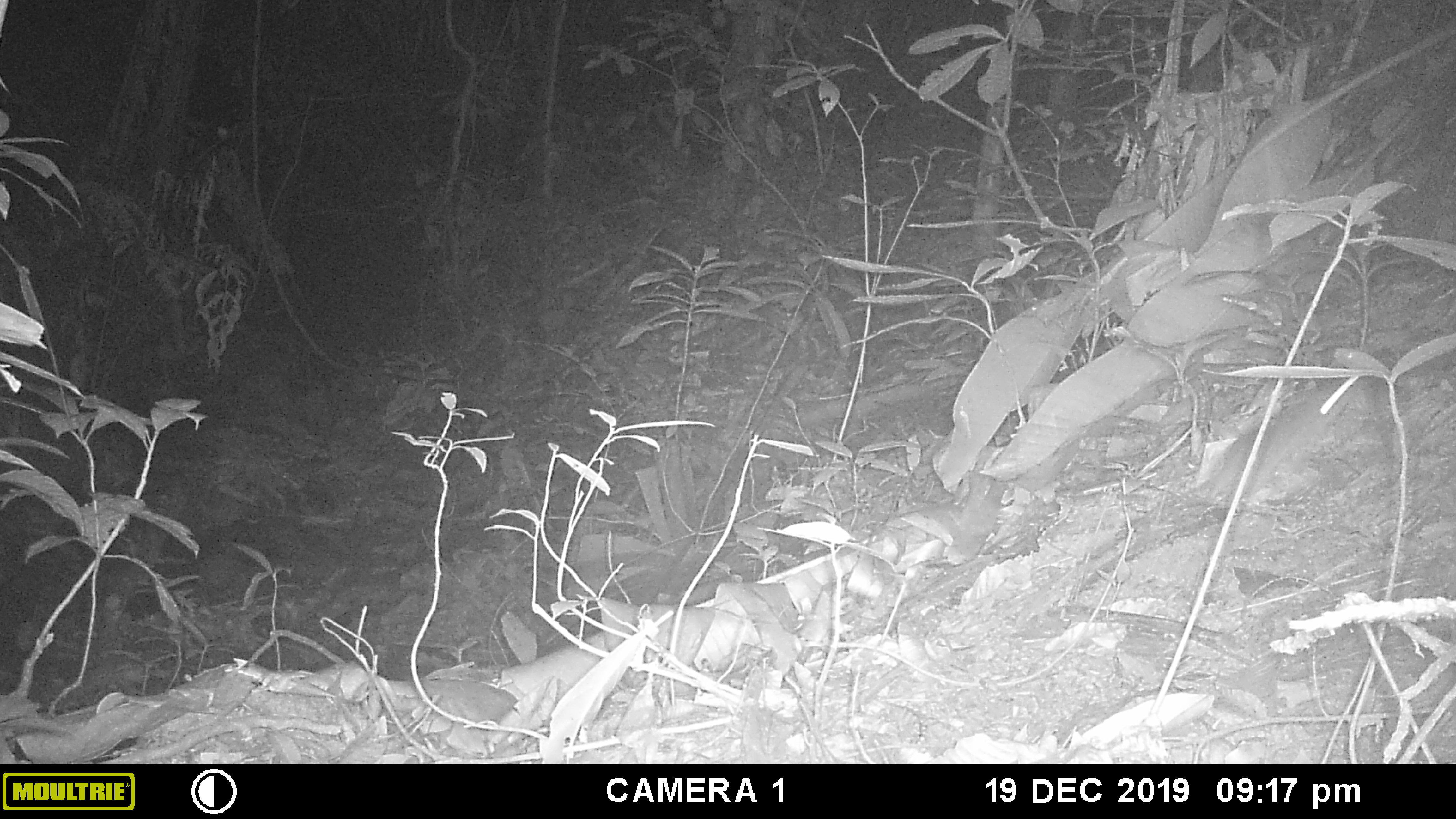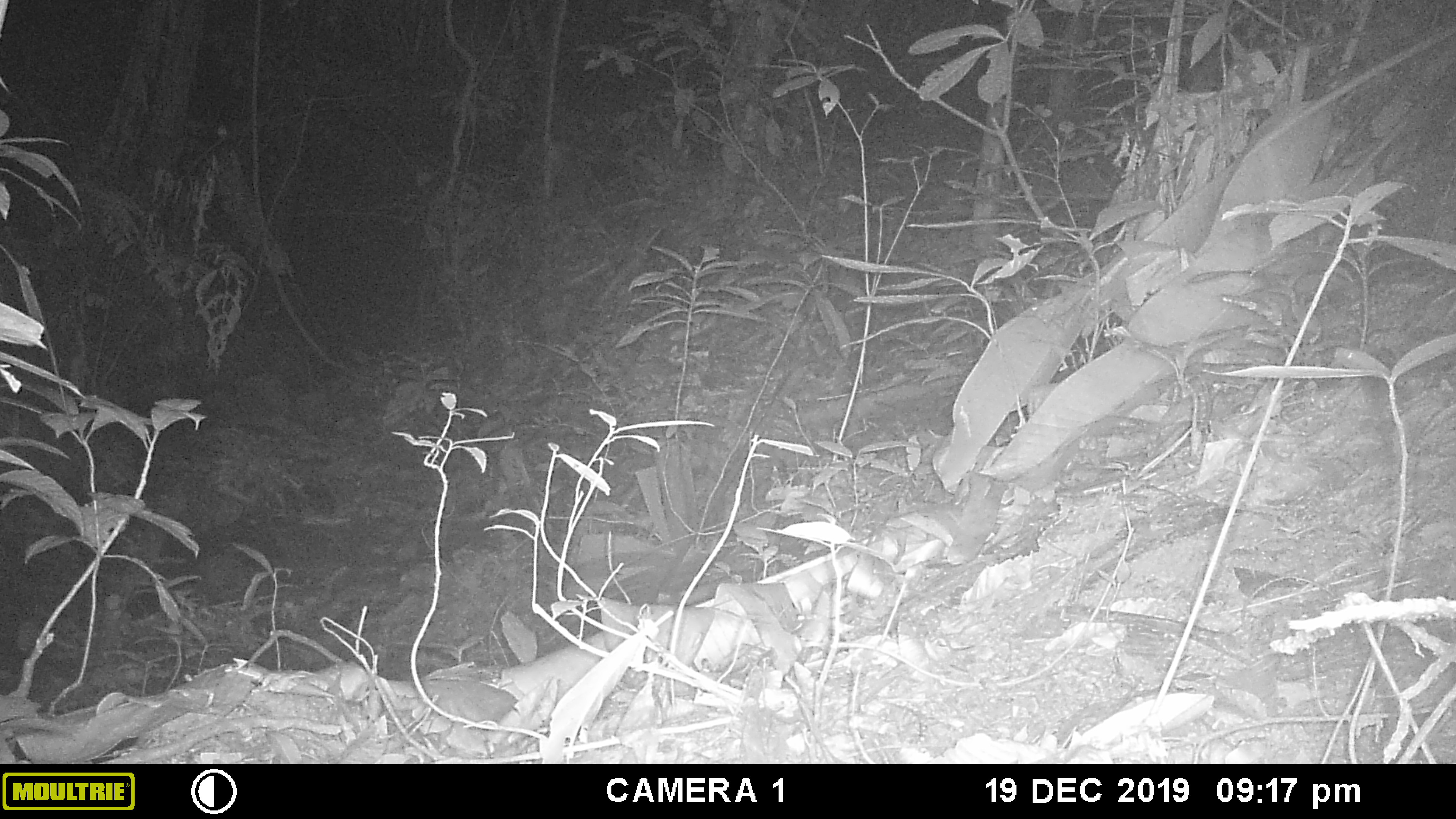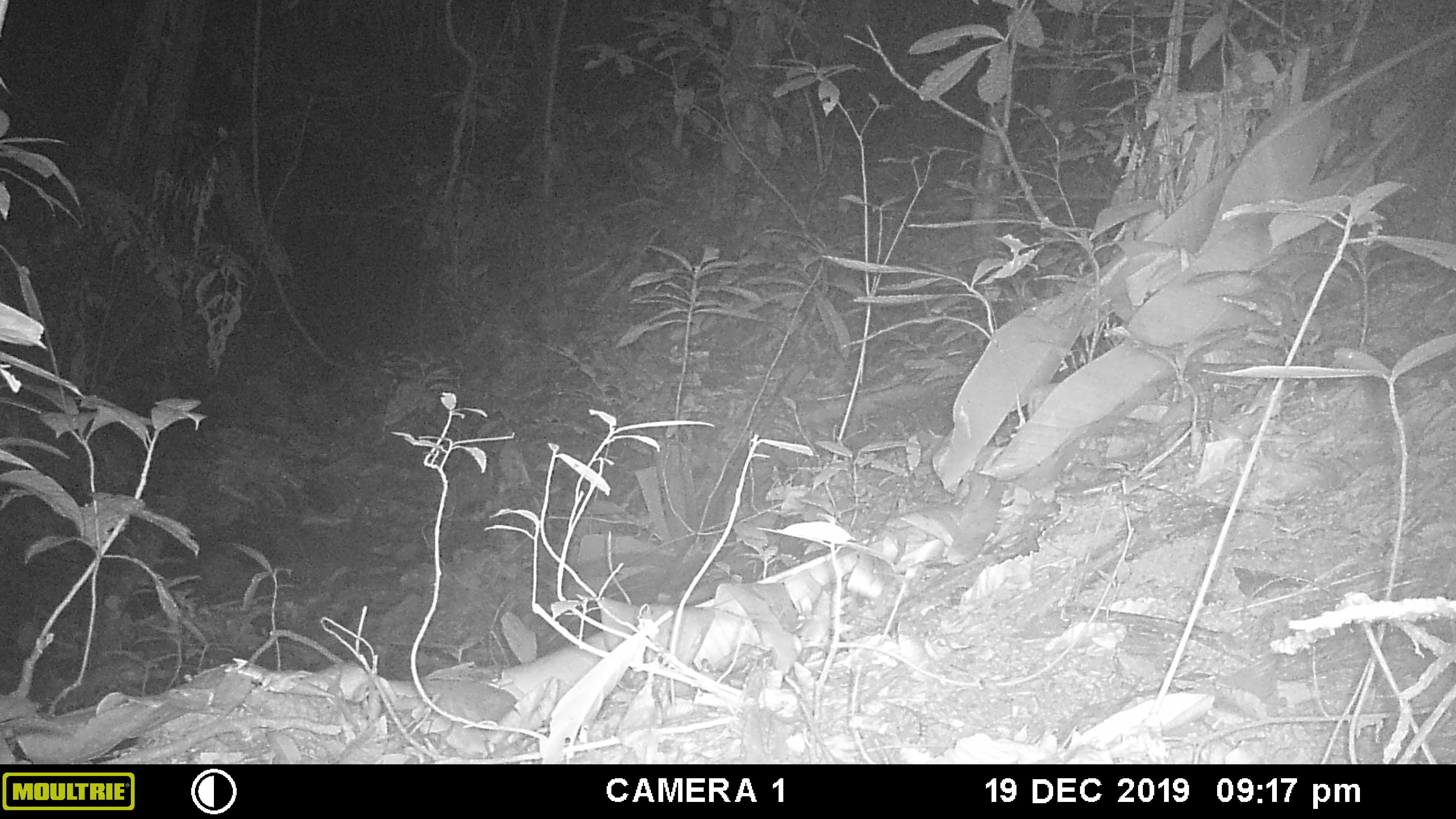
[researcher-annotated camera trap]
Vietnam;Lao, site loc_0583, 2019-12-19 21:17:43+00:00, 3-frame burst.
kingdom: Animalia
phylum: Chordata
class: Mammalia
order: Rodentia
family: Muridae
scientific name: Muridae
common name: old-world mice and rats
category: unidentified murid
Unidentified murid (old-world mice and rats) (Muridae). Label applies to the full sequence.